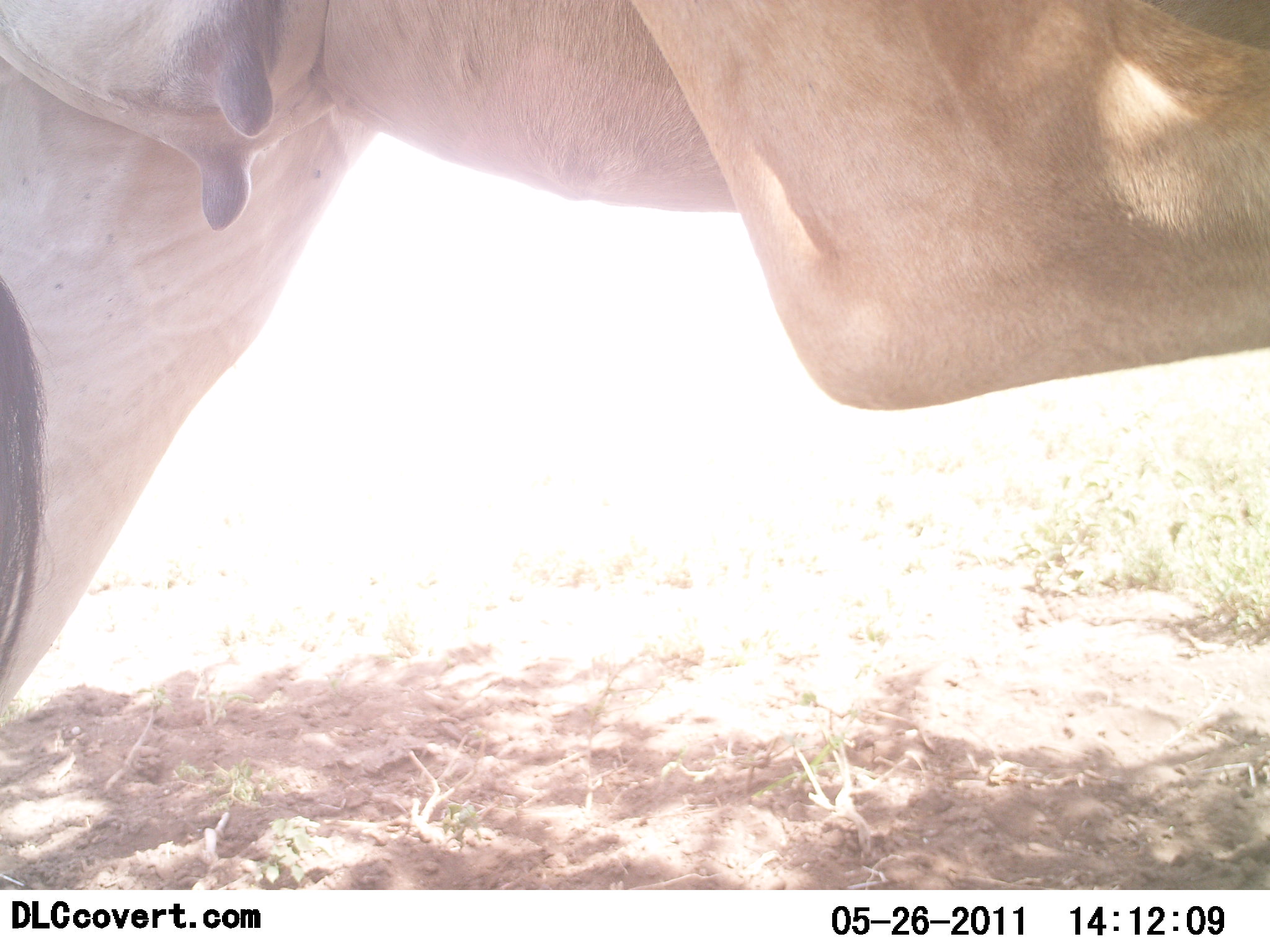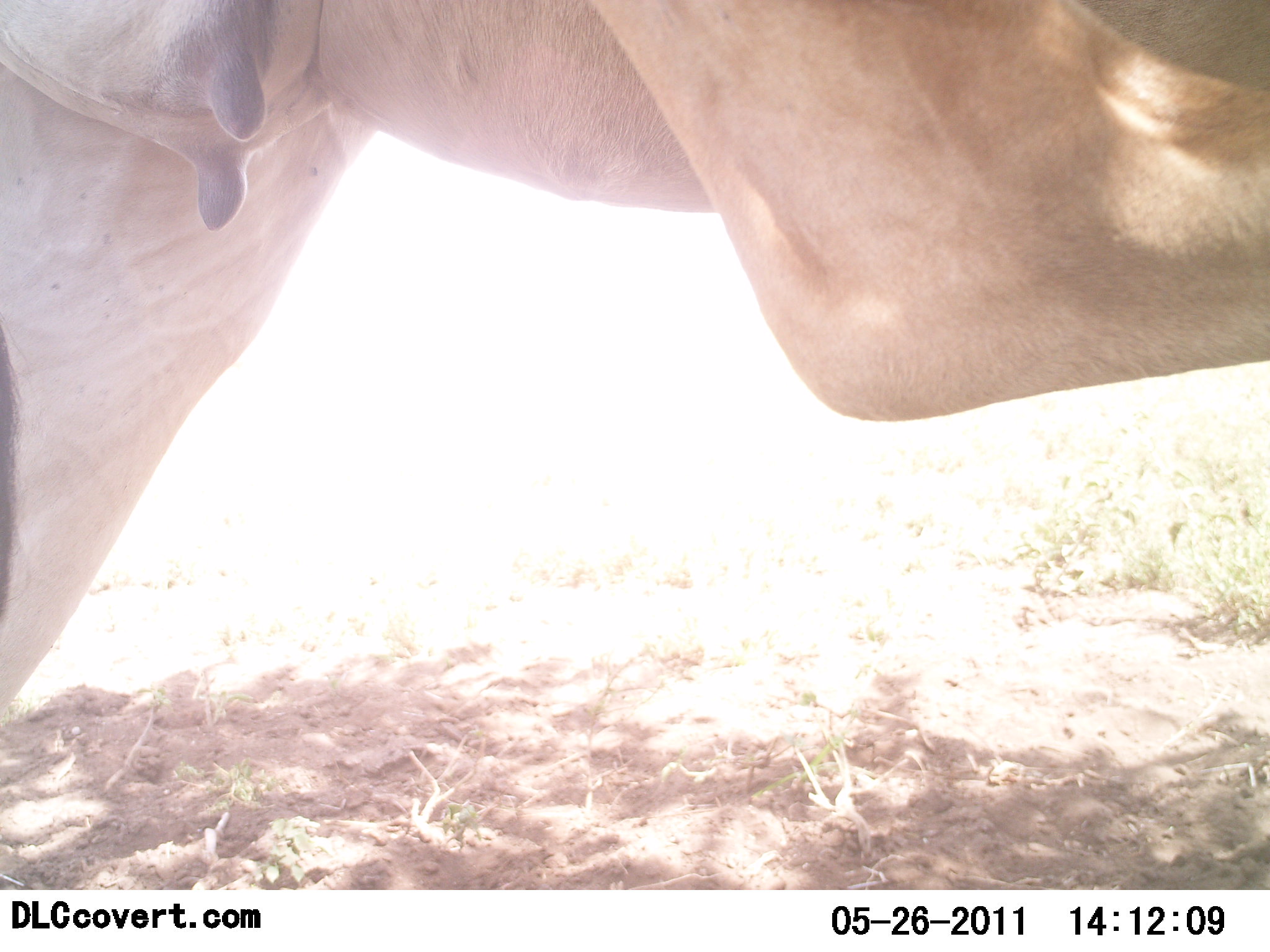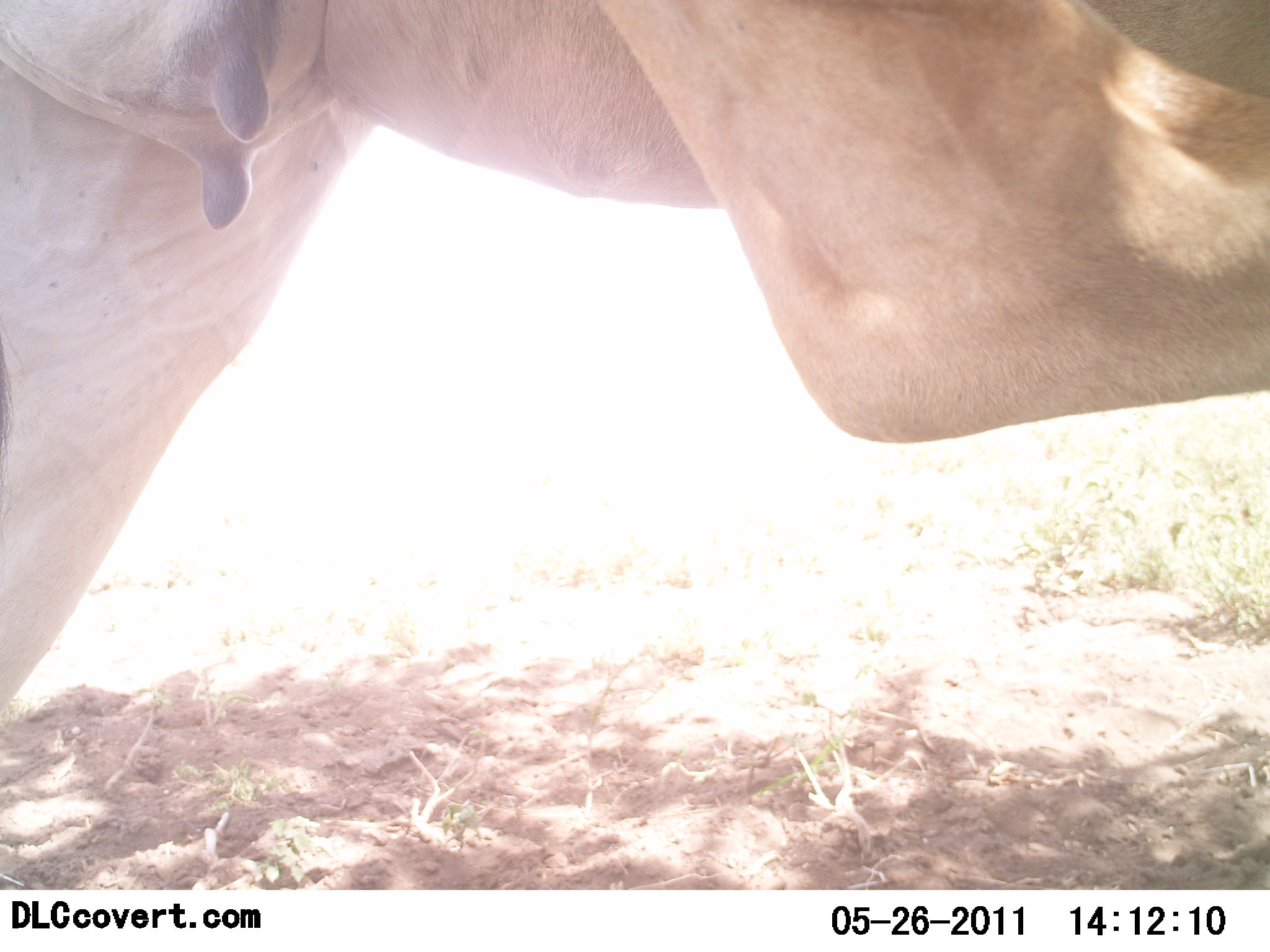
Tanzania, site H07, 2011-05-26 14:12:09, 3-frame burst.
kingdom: Animalia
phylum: Chordata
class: Mammalia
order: Artiodactyla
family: Bovidae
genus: Alcelaphus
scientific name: Alcelaphus buselaphus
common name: hartebeest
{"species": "hartebeest (Alcelaphus buselaphus)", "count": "1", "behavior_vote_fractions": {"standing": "88%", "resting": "0%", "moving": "0%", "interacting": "12%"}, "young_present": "0%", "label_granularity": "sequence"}